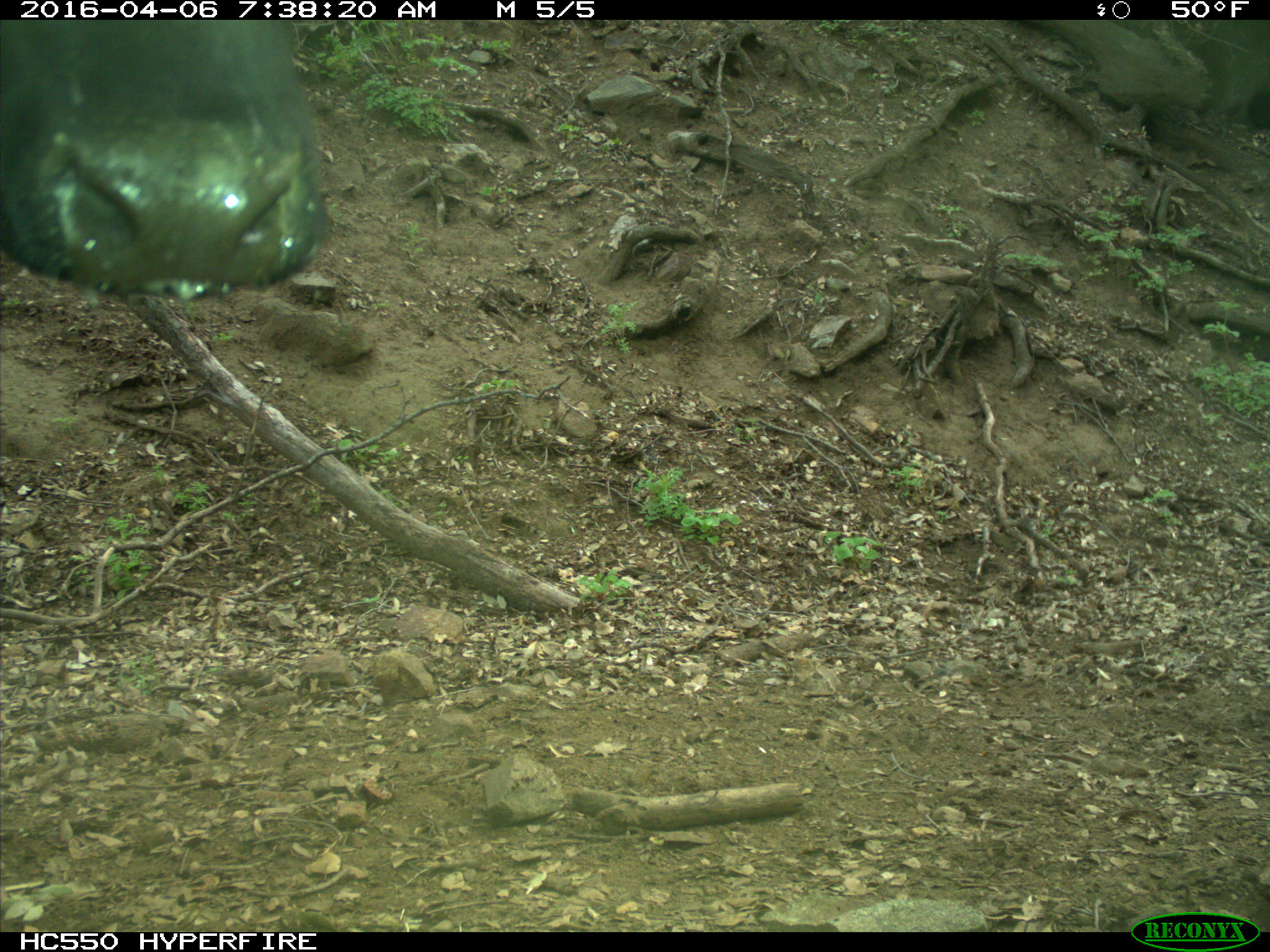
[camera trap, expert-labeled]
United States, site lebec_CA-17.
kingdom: Animalia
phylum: Chordata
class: Mammalia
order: Artiodactyla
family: Bovidae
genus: Bos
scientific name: Bos taurus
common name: domestic cow